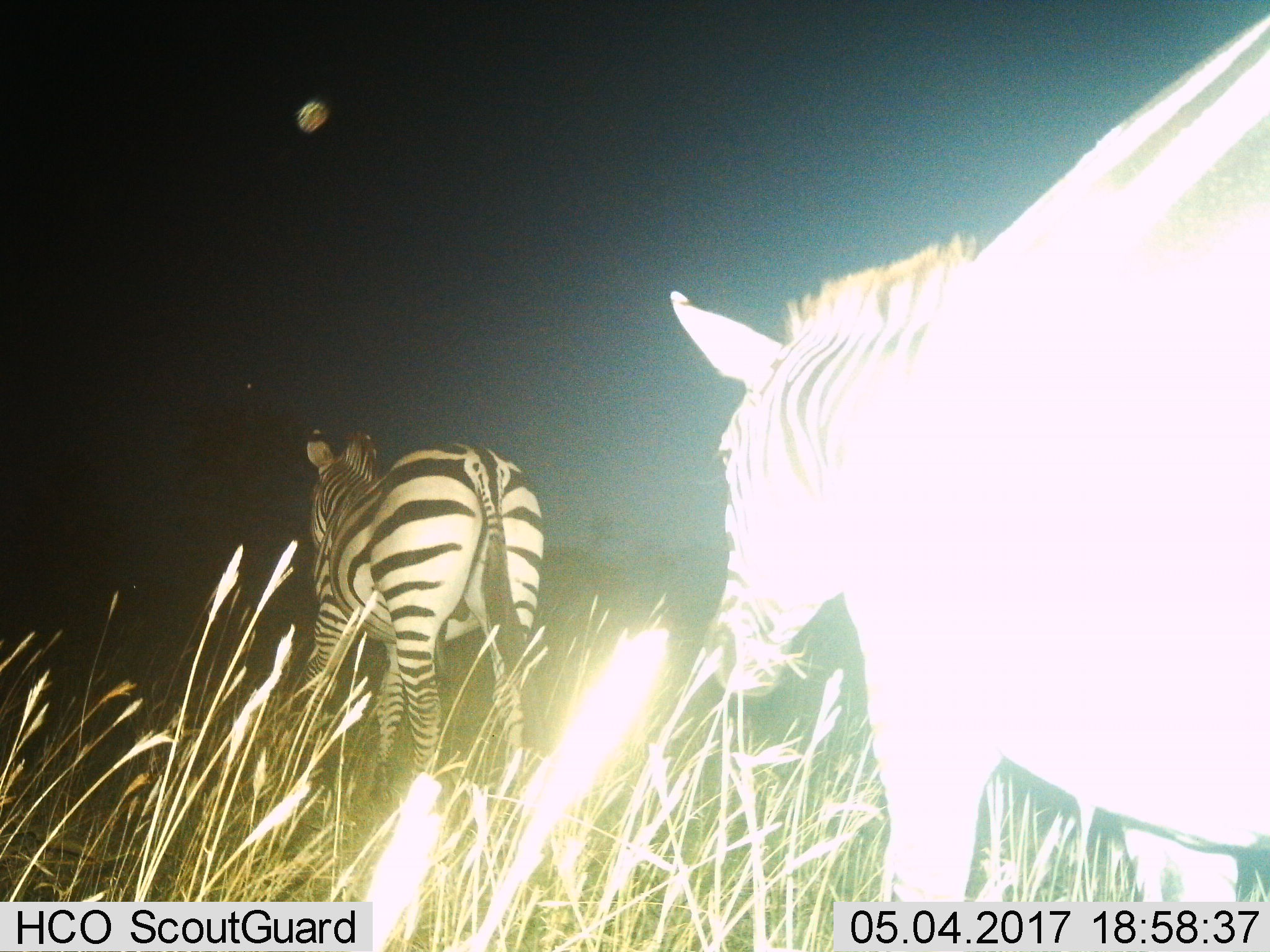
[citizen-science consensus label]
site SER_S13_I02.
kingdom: Animalia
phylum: Chordata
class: Mammalia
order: Perissodactyla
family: Equidae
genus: Equus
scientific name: Equus quagga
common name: plains zebra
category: zebraplains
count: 2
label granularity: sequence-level